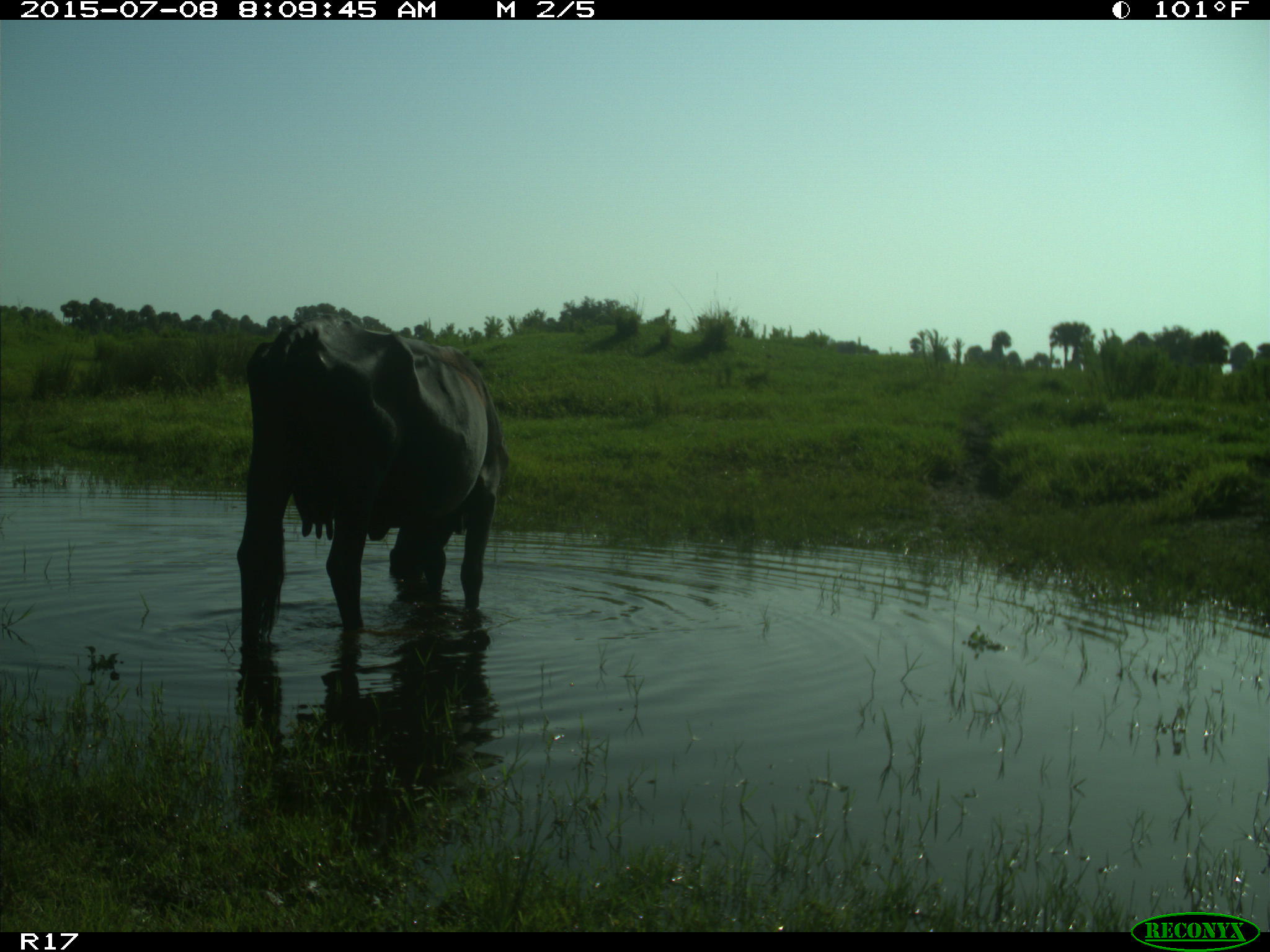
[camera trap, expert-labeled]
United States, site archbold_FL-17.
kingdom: Animalia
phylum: Chordata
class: Mammalia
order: Artiodactyla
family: Bovidae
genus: Bos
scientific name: Bos taurus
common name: domestic cow